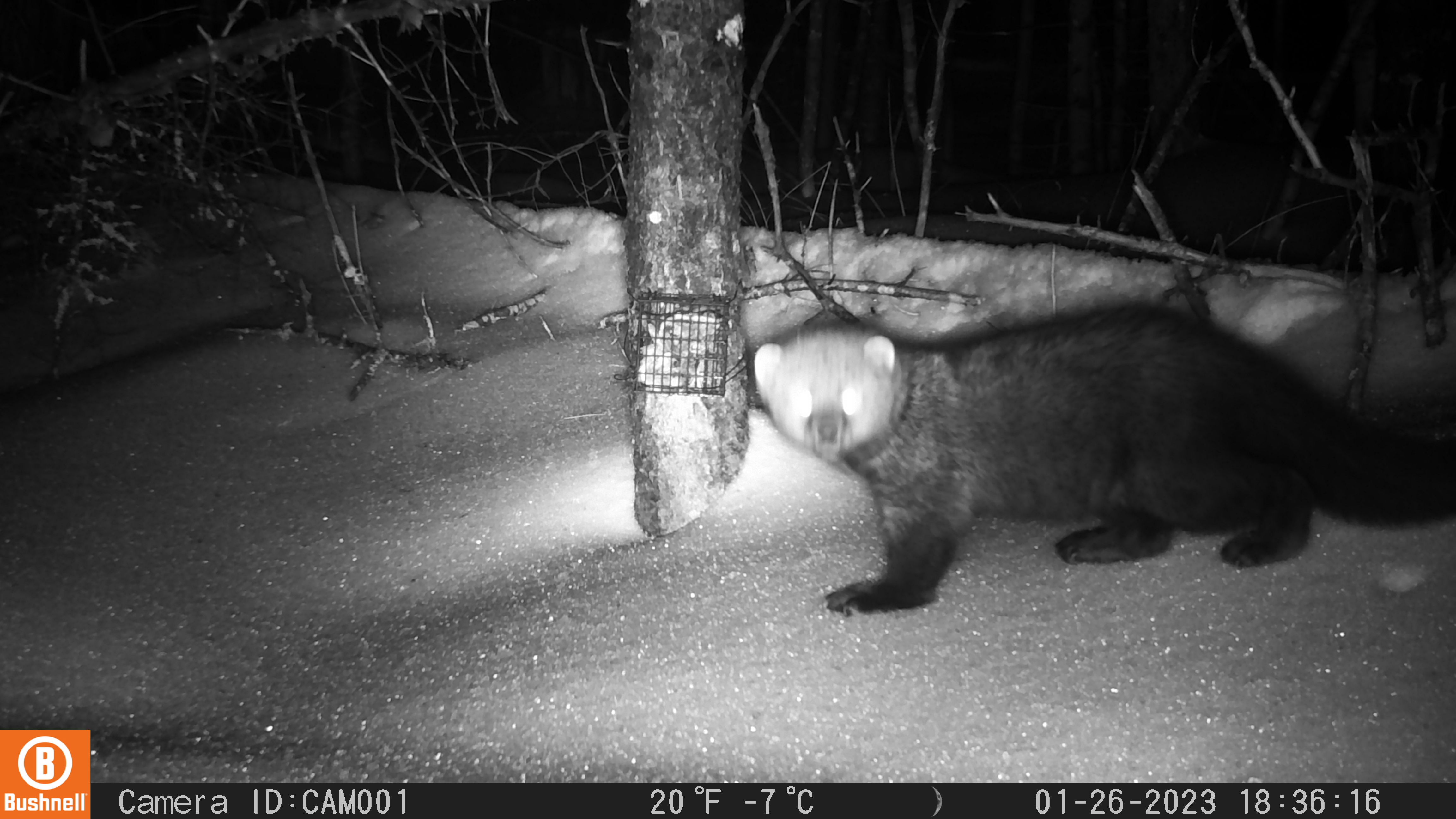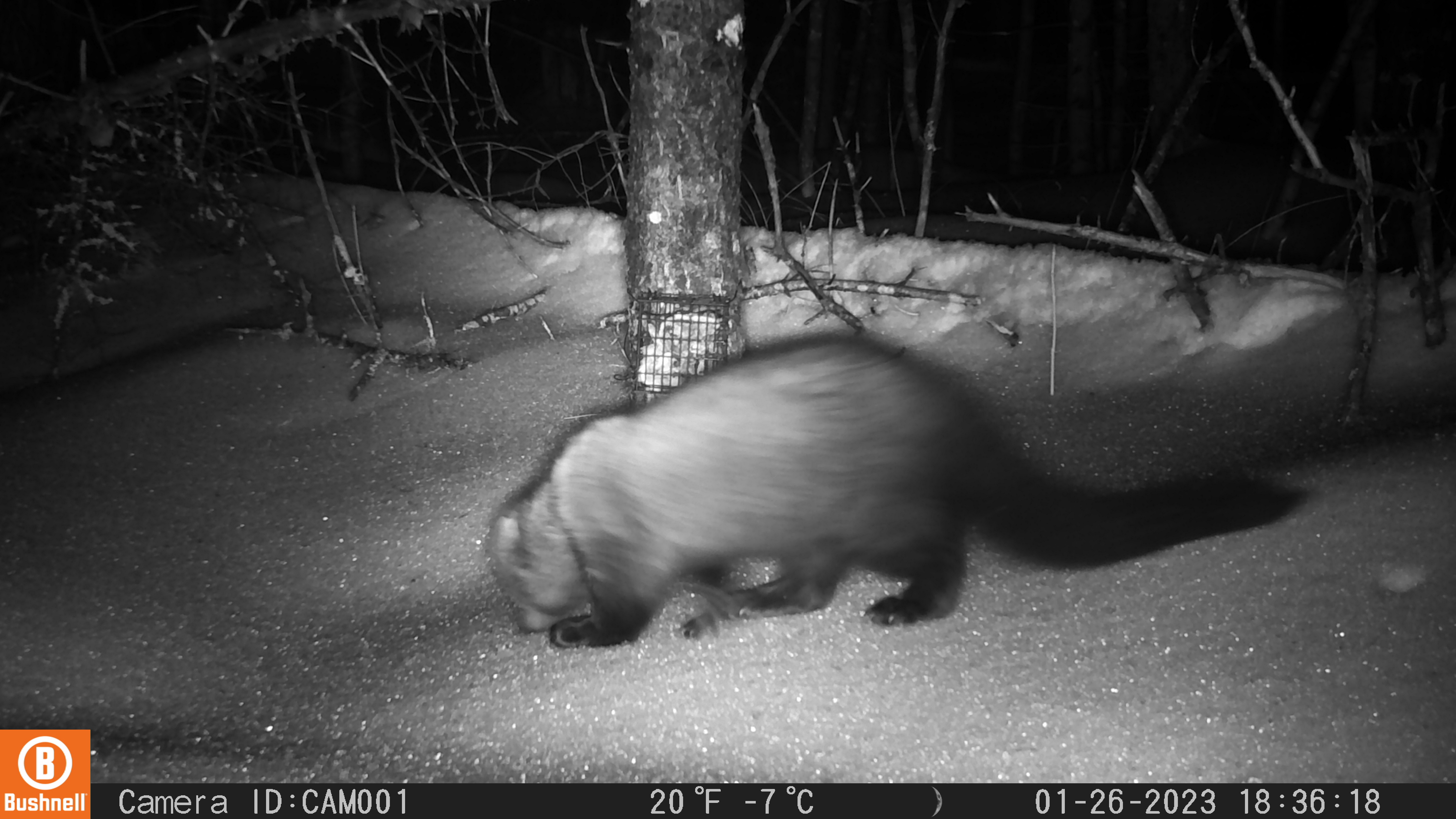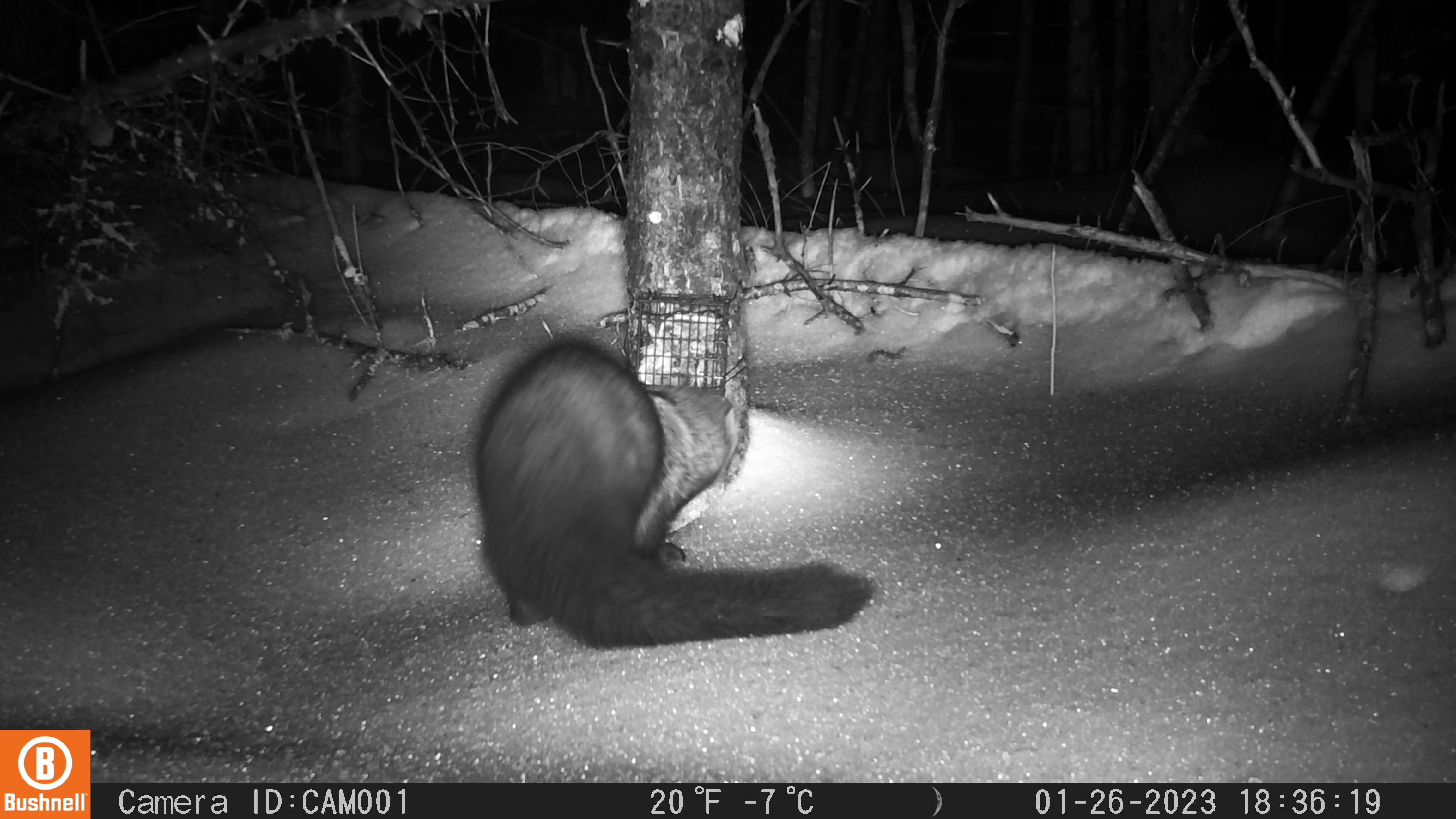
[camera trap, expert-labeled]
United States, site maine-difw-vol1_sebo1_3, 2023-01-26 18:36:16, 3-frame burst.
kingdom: Animalia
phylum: Chordata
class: Mammalia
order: Carnivora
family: Mustelidae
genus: Pekania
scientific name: Pekania pennanti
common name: fisher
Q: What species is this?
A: Fisher (Pekania pennanti).